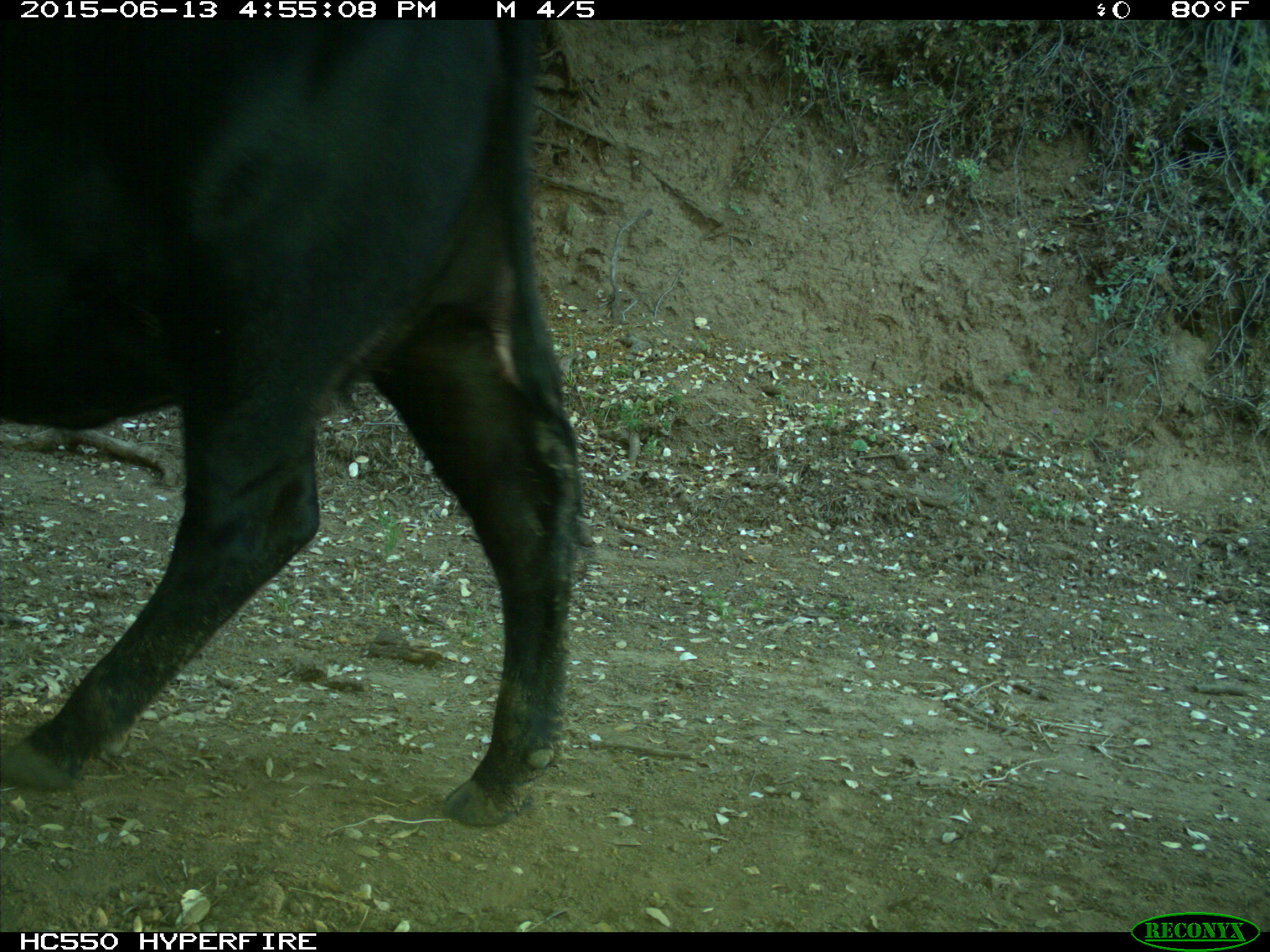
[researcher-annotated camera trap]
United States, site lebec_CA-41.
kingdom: Animalia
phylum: Chordata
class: Mammalia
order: Artiodactyla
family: Bovidae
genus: Bos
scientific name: Bos taurus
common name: domestic cow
Bos taurus (domestic cow).